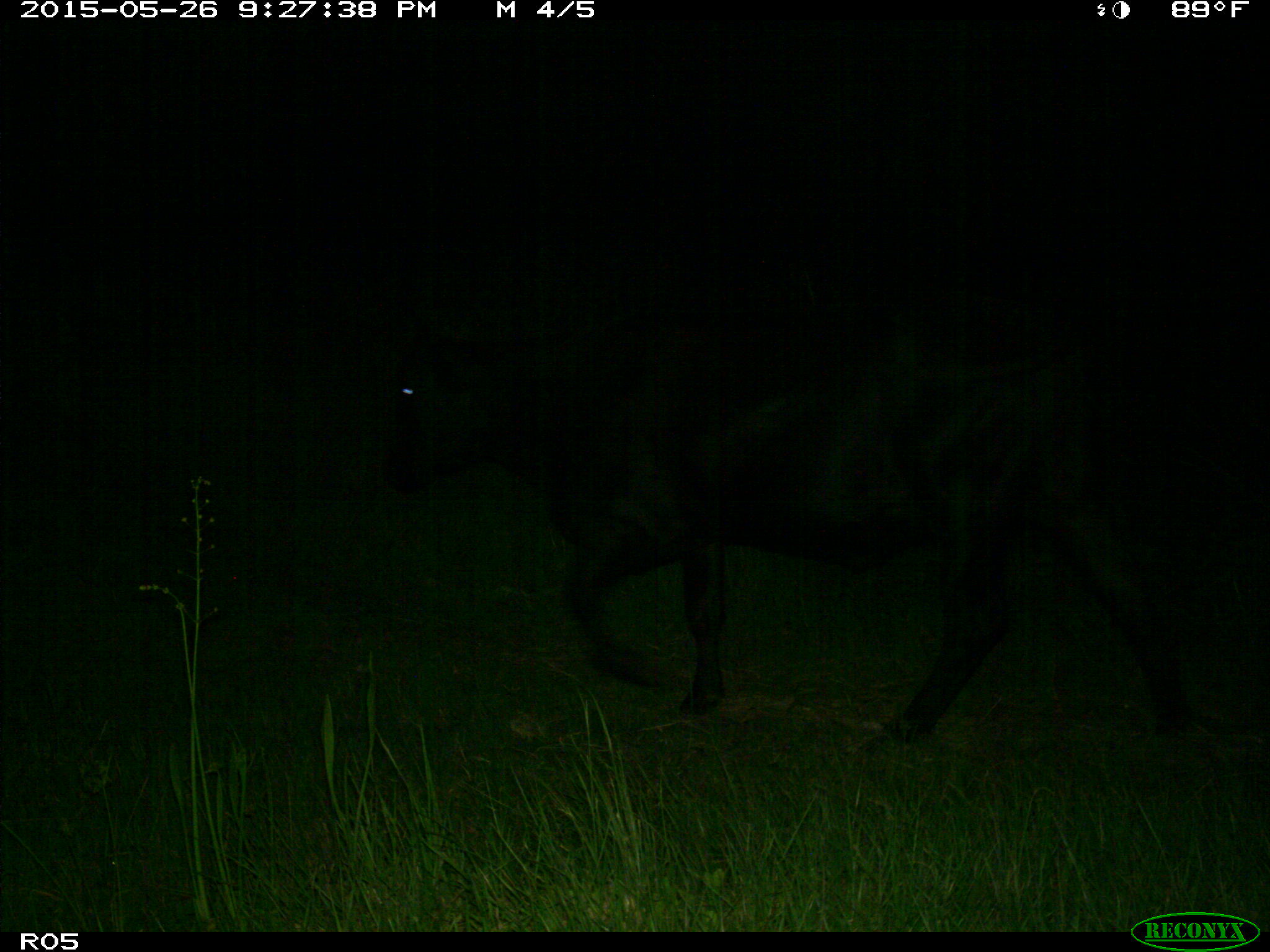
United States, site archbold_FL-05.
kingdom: Animalia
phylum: Chordata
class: Mammalia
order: Artiodactyla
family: Bovidae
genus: Bos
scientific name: Bos taurus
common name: domestic cow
Bos taurus (domestic cow).